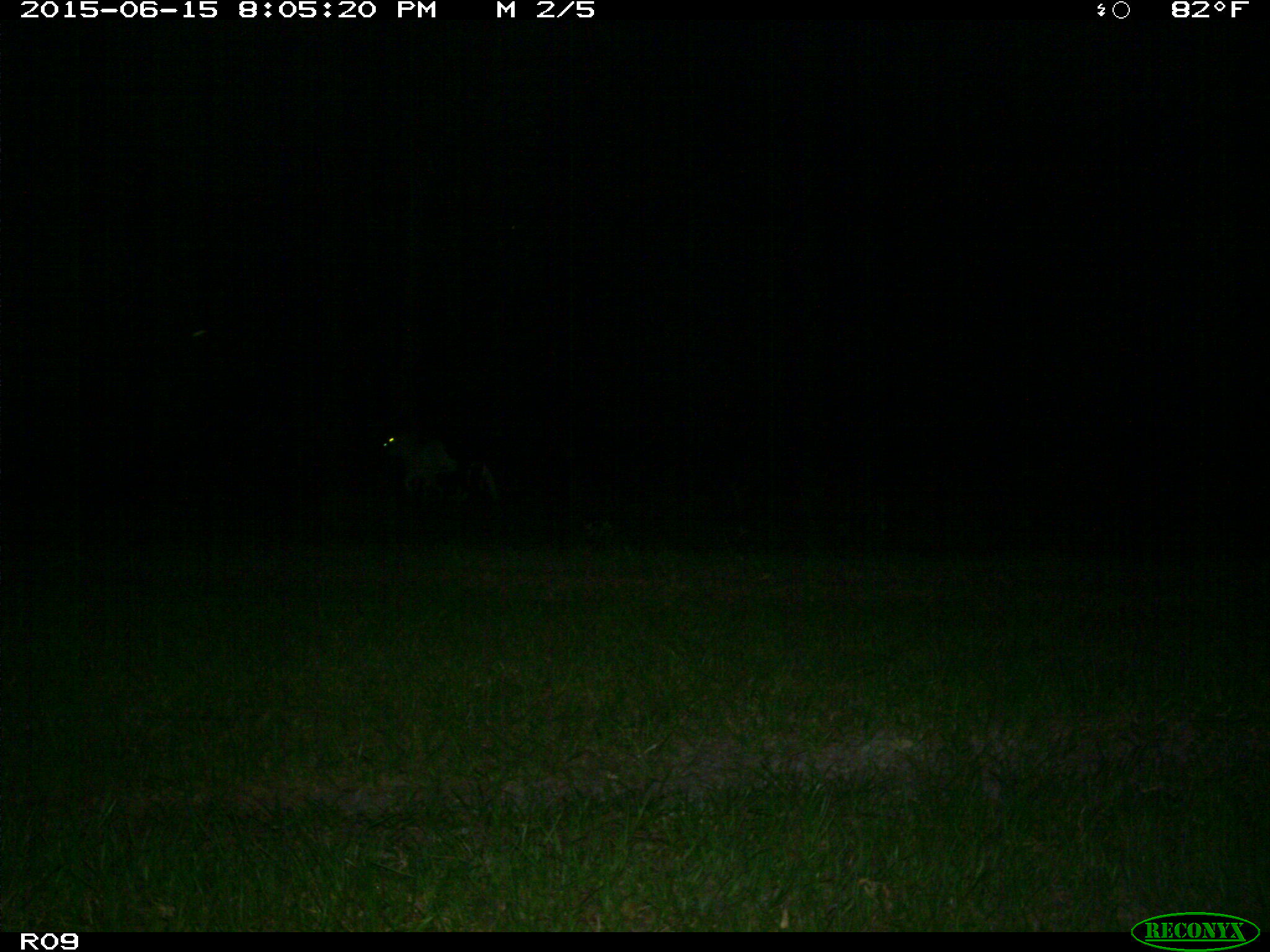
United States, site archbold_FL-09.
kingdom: Animalia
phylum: Chordata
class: Mammalia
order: Artiodactyla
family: Bovidae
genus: Bos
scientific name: Bos taurus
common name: domestic cow